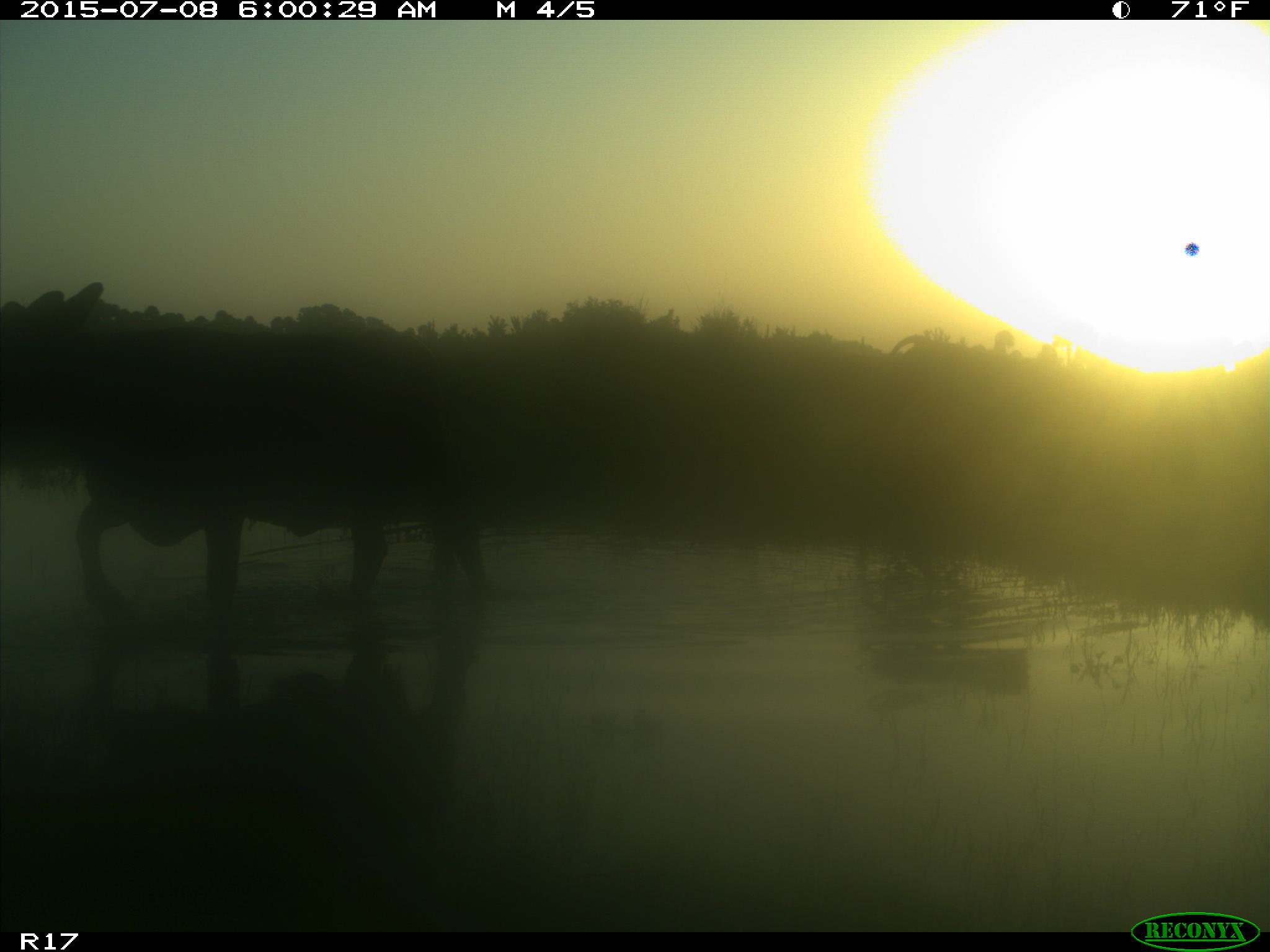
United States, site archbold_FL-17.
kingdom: Animalia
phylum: Chordata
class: Mammalia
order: Artiodactyla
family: Bovidae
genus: Bos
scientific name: Bos taurus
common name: domestic cow